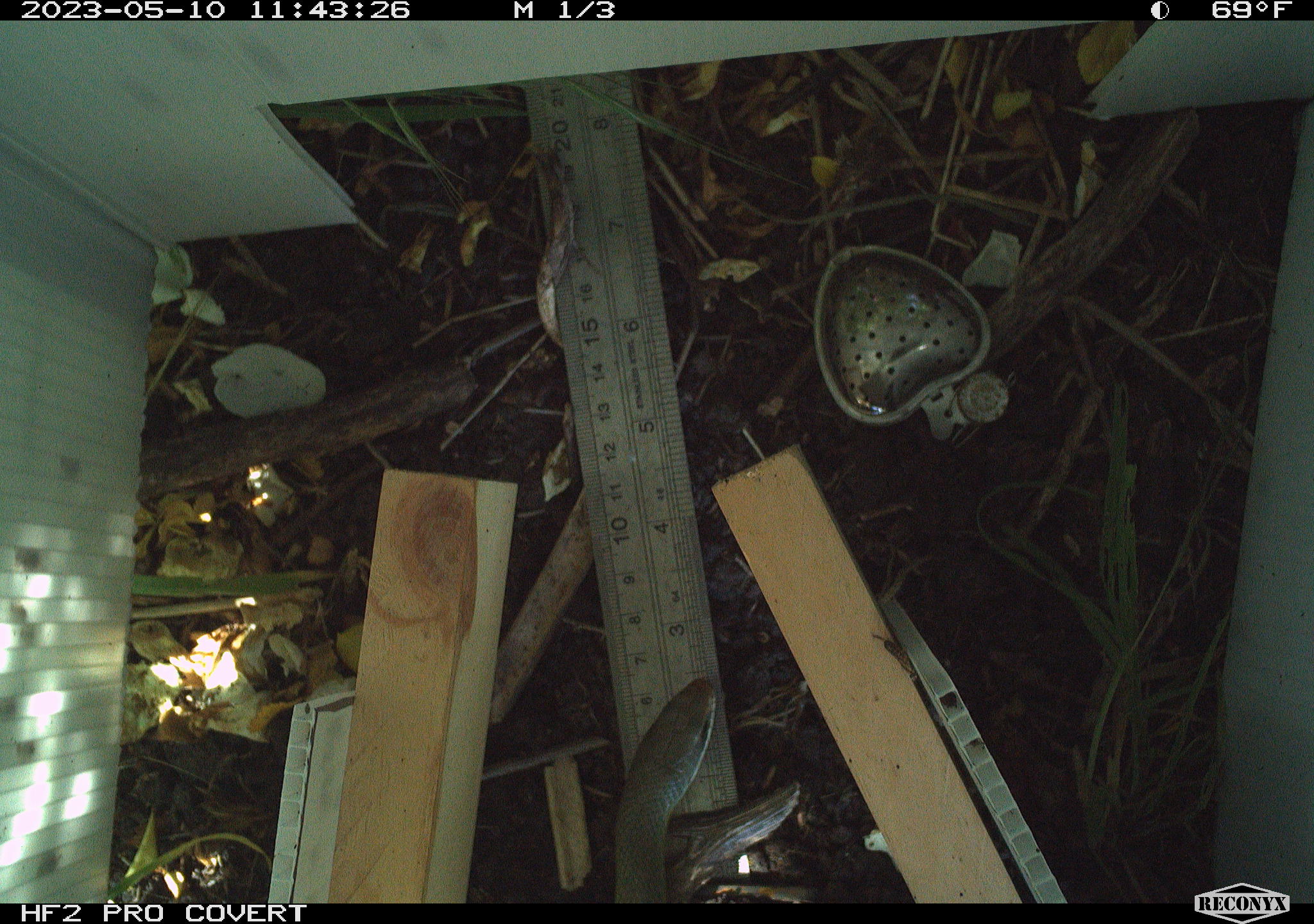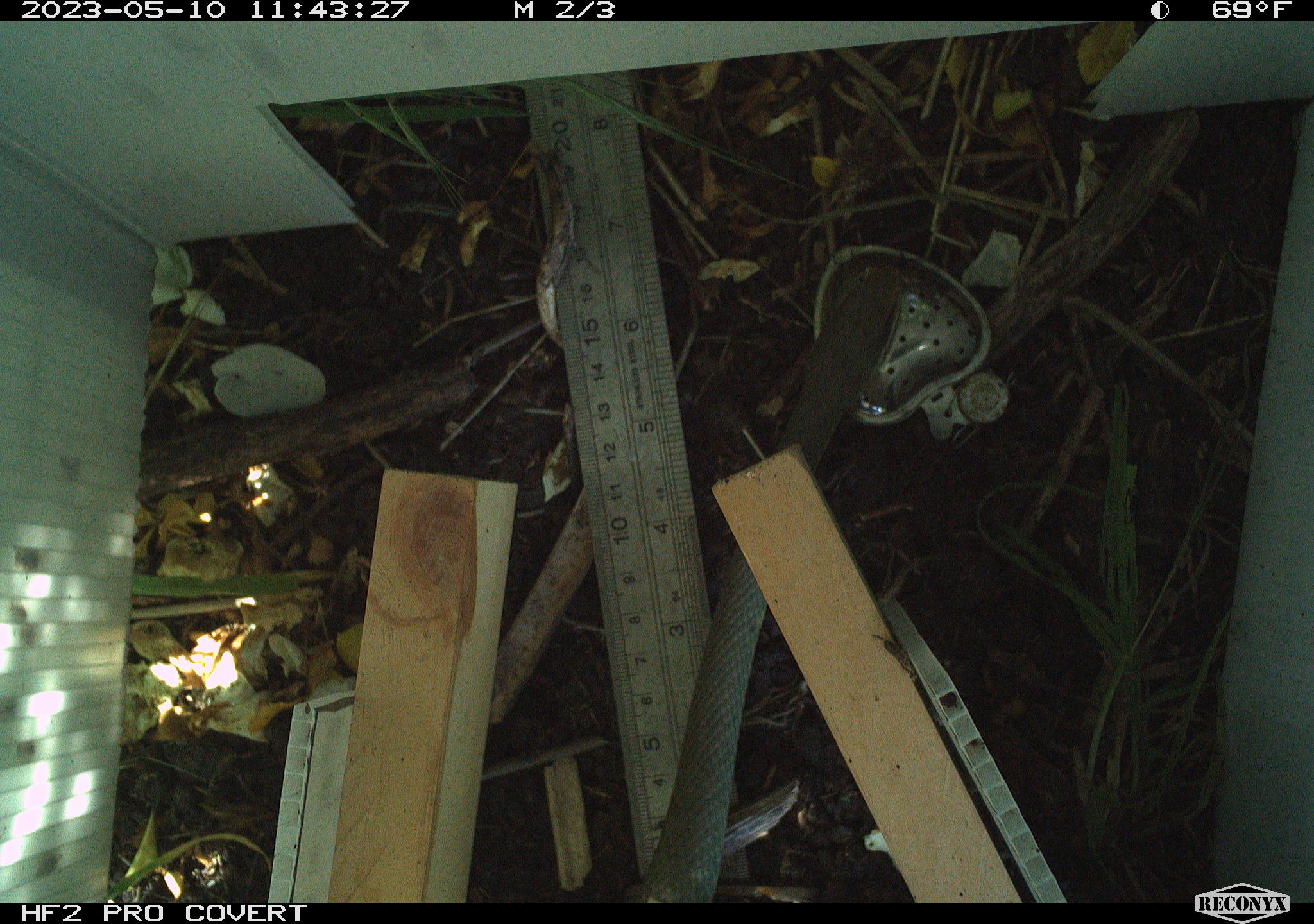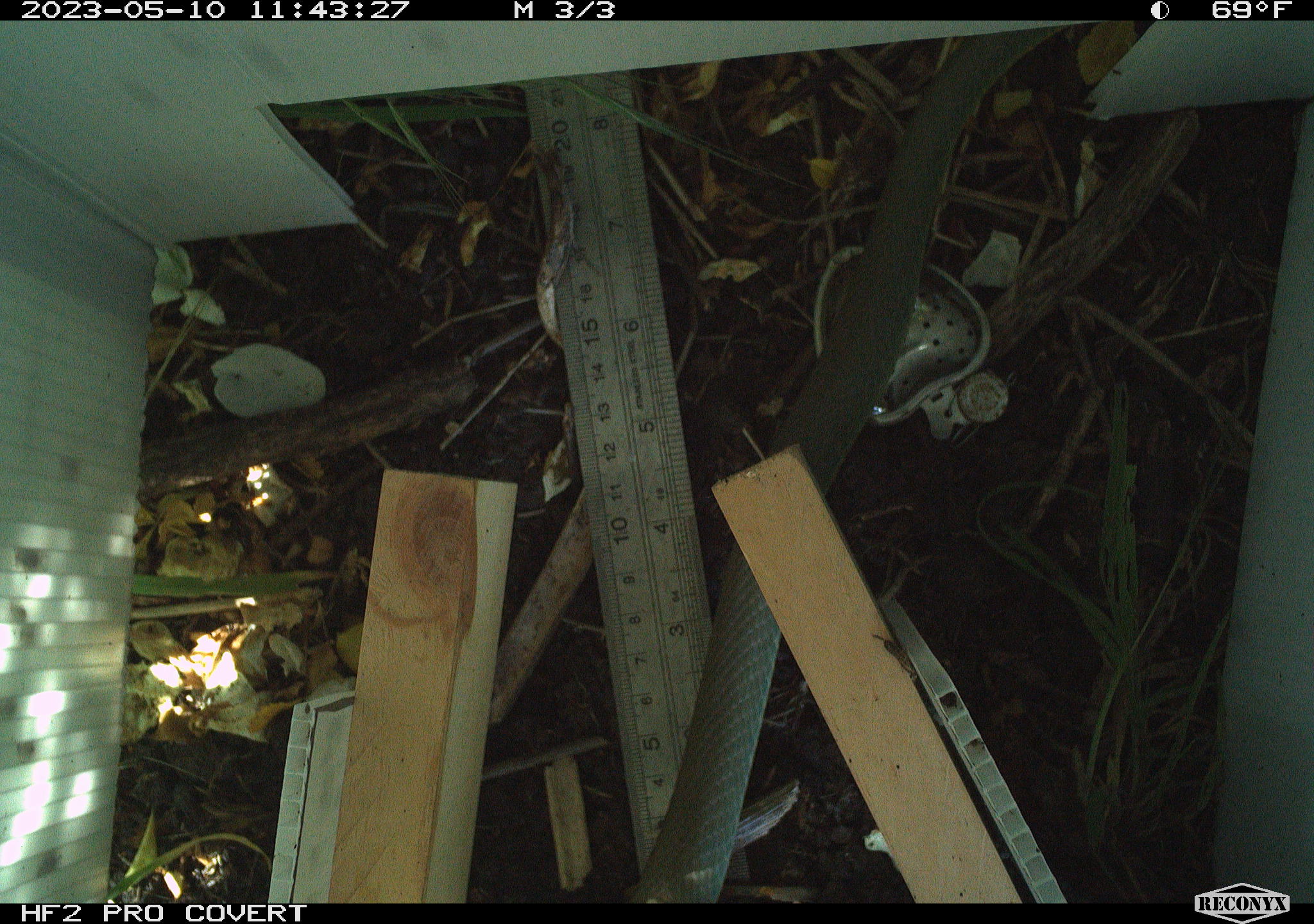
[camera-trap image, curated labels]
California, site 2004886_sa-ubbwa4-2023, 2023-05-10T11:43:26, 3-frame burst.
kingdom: Animalia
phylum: Chordata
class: Reptilia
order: Squamata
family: Colubridae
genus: Coluber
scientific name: Coluber constrictor mormon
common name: western yellow-bellied racer